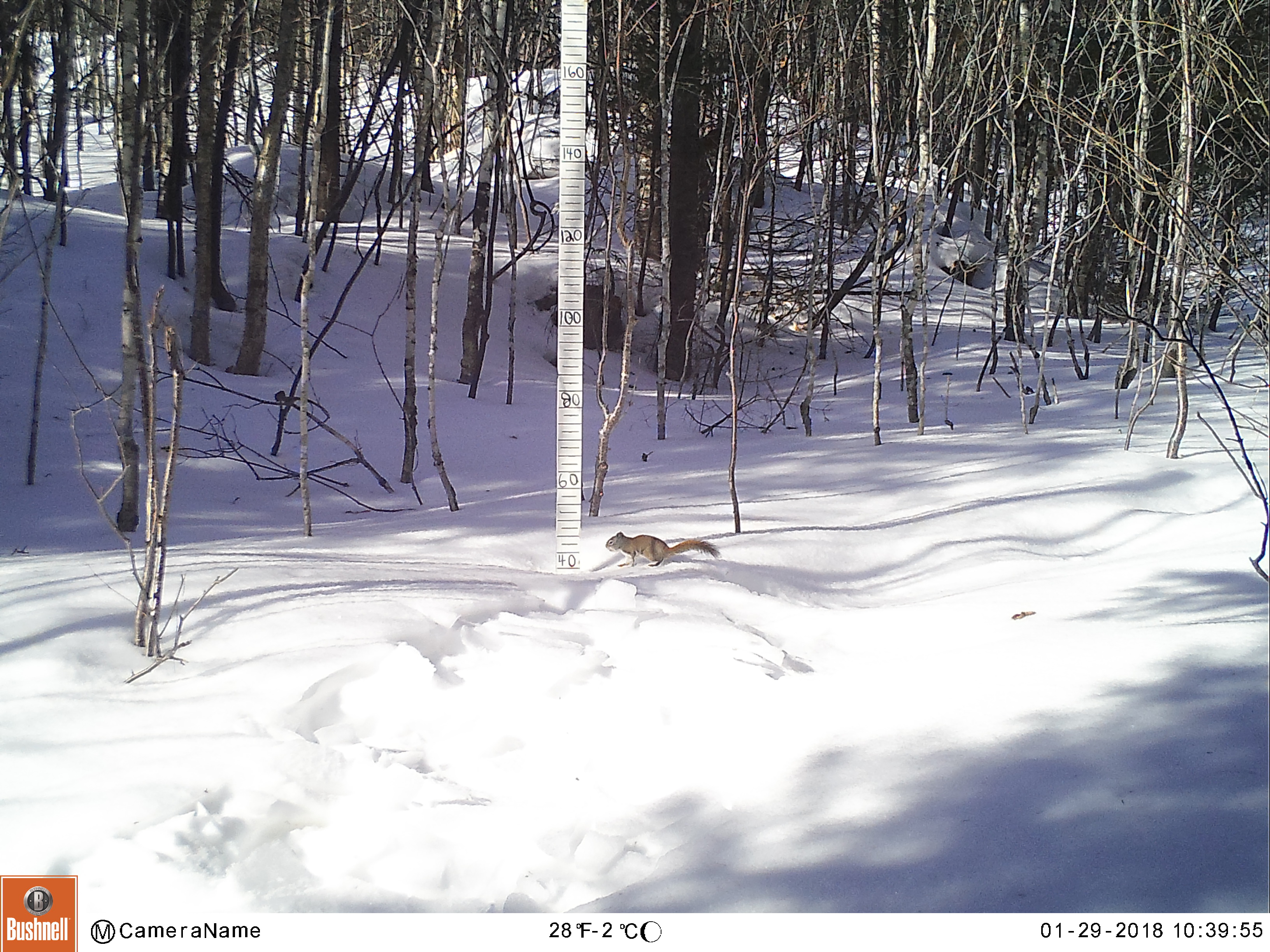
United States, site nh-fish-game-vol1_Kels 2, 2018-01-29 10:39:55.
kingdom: Animalia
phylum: Chordata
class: Mammalia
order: Rodentia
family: Sciuridae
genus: Tamiasciurus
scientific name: Tamiasciurus hudsonicus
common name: red squirrel